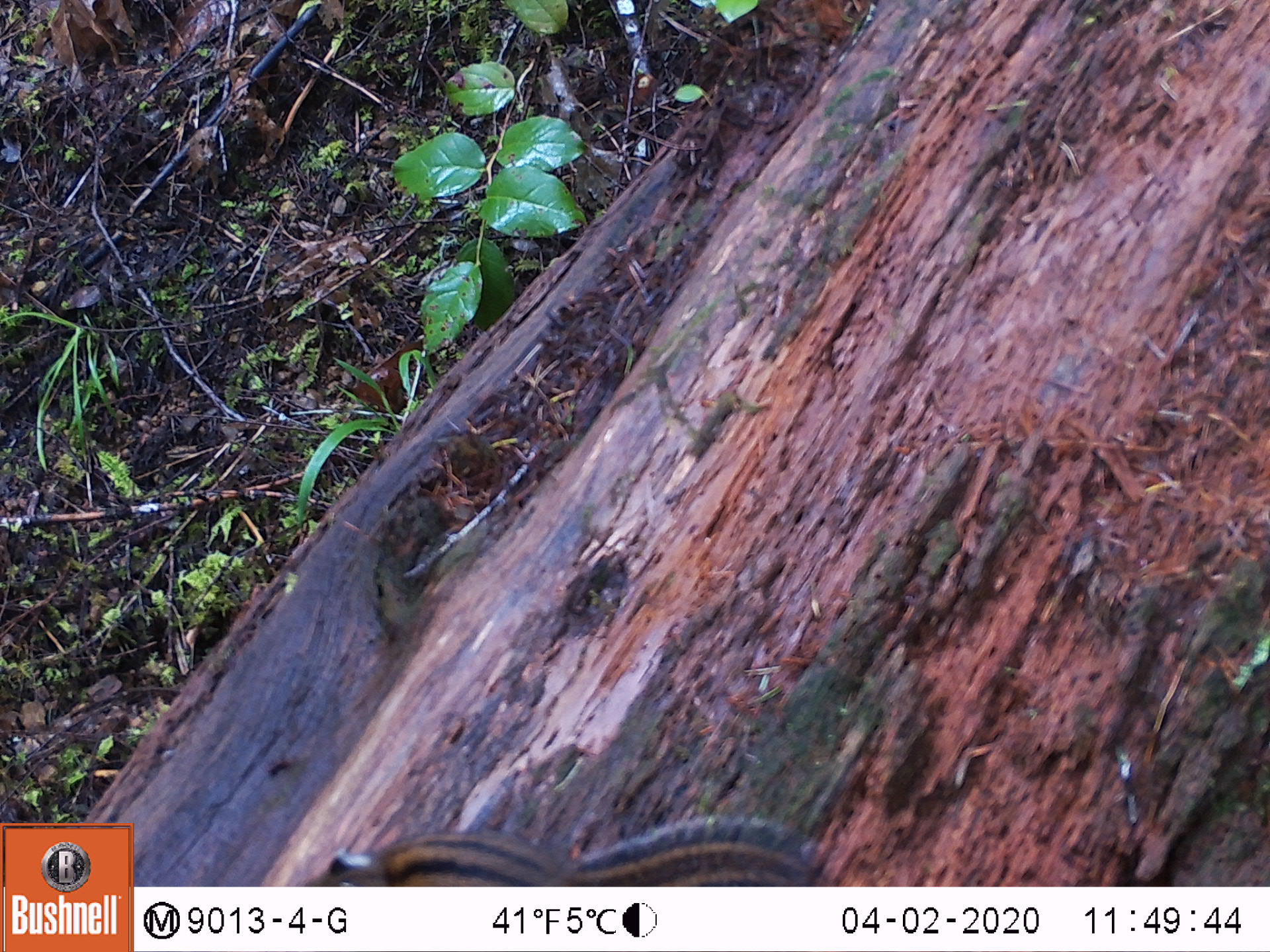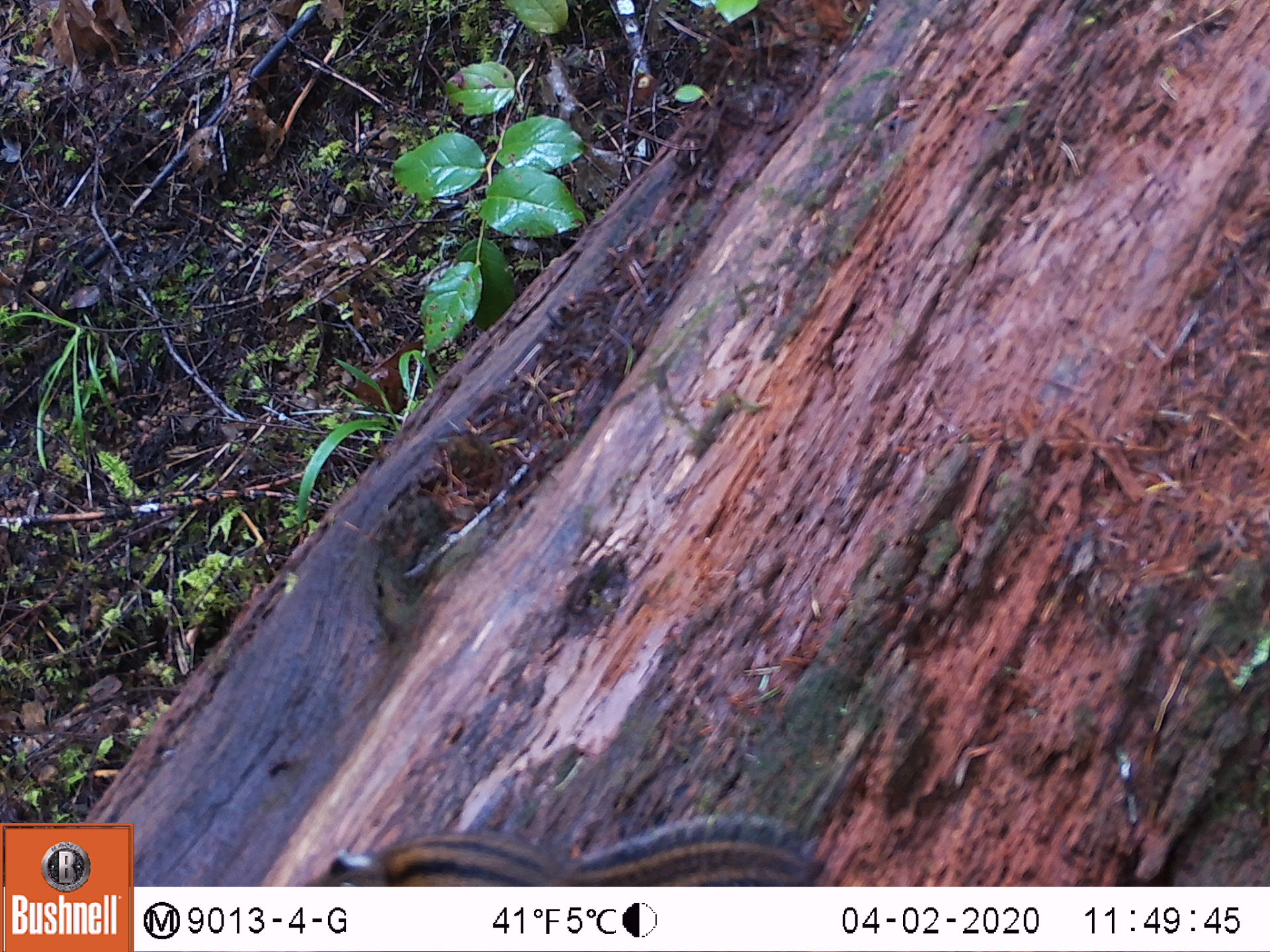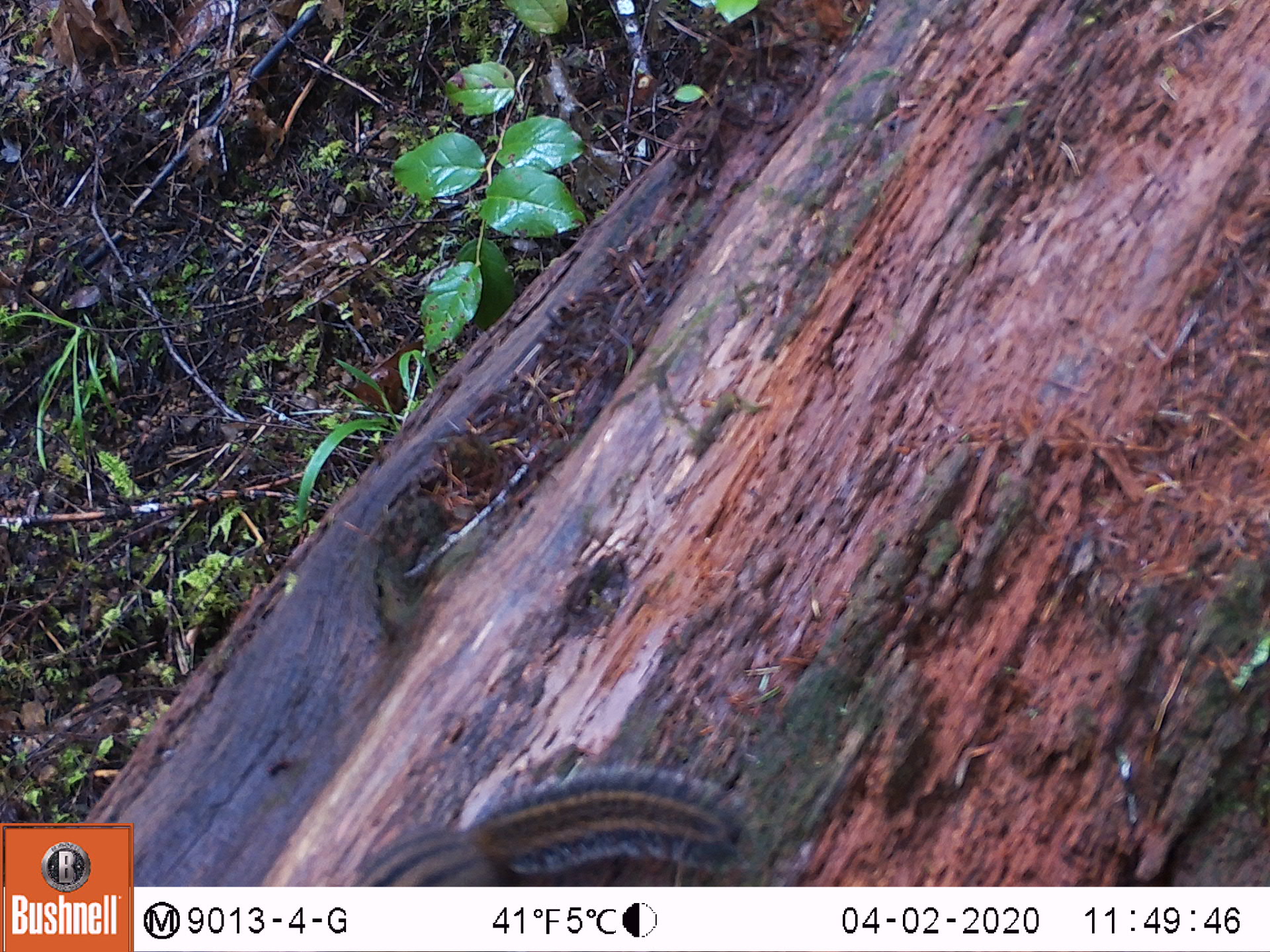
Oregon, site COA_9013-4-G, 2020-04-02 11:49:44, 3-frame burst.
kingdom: Animalia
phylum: Chordata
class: Mammalia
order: Rodentia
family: Sciuridae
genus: Neotamias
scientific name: Neotamias townsendii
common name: townsend's chipmunk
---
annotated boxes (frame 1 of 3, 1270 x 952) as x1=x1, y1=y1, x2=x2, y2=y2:
townsend's chipmunk: x1=314, y1=803, x2=841, y2=873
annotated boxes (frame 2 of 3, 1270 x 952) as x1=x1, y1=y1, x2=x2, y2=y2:
townsend's chipmunk: x1=309, y1=805, x2=836, y2=878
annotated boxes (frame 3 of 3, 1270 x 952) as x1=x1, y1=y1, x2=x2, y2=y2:
townsend's chipmunk: x1=342, y1=754, x2=779, y2=875